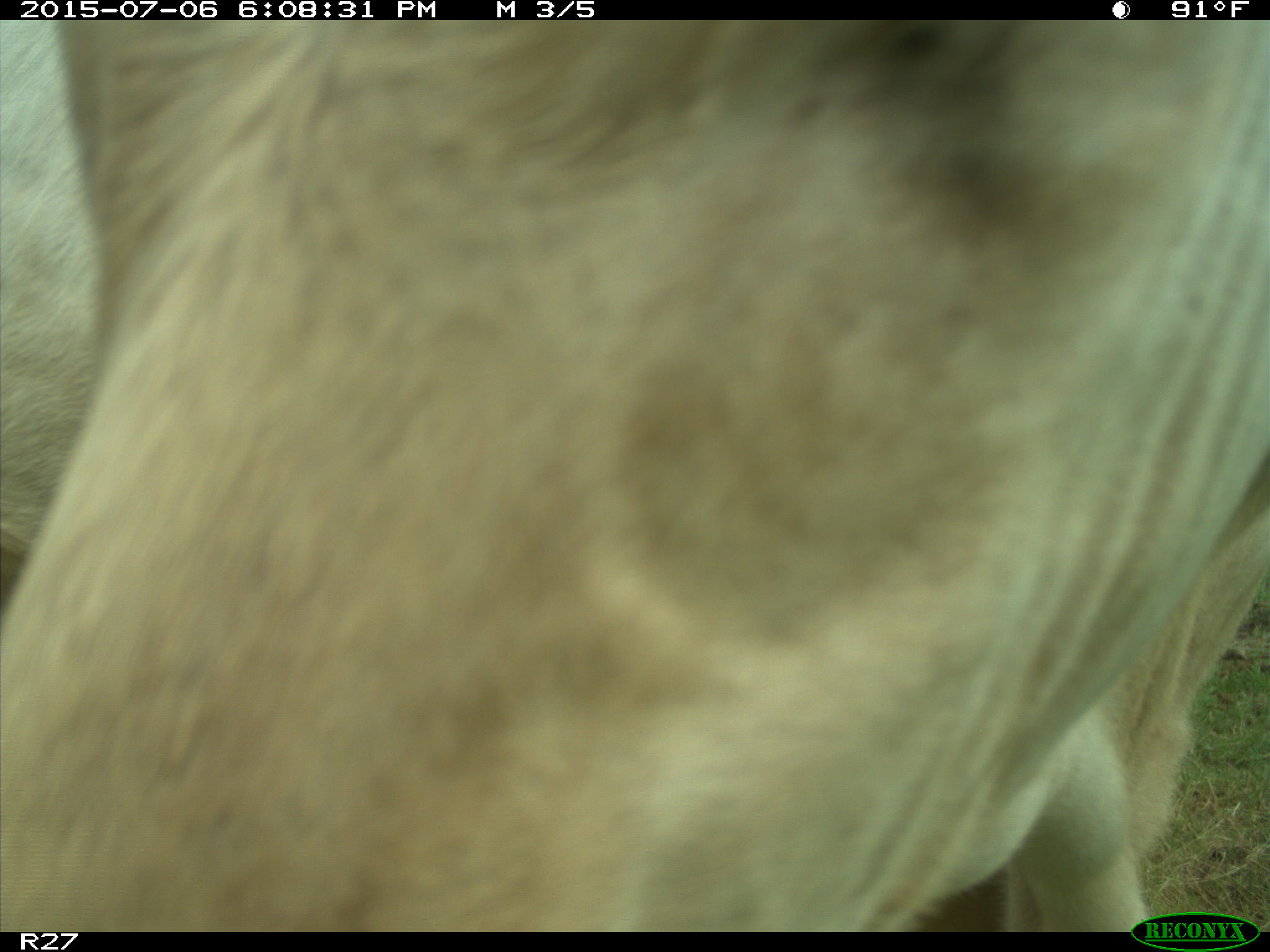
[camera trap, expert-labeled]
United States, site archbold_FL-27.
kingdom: Animalia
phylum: Chordata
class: Mammalia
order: Artiodactyla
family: Bovidae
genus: Bos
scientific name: Bos taurus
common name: domestic cow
Bos taurus (domestic cow).